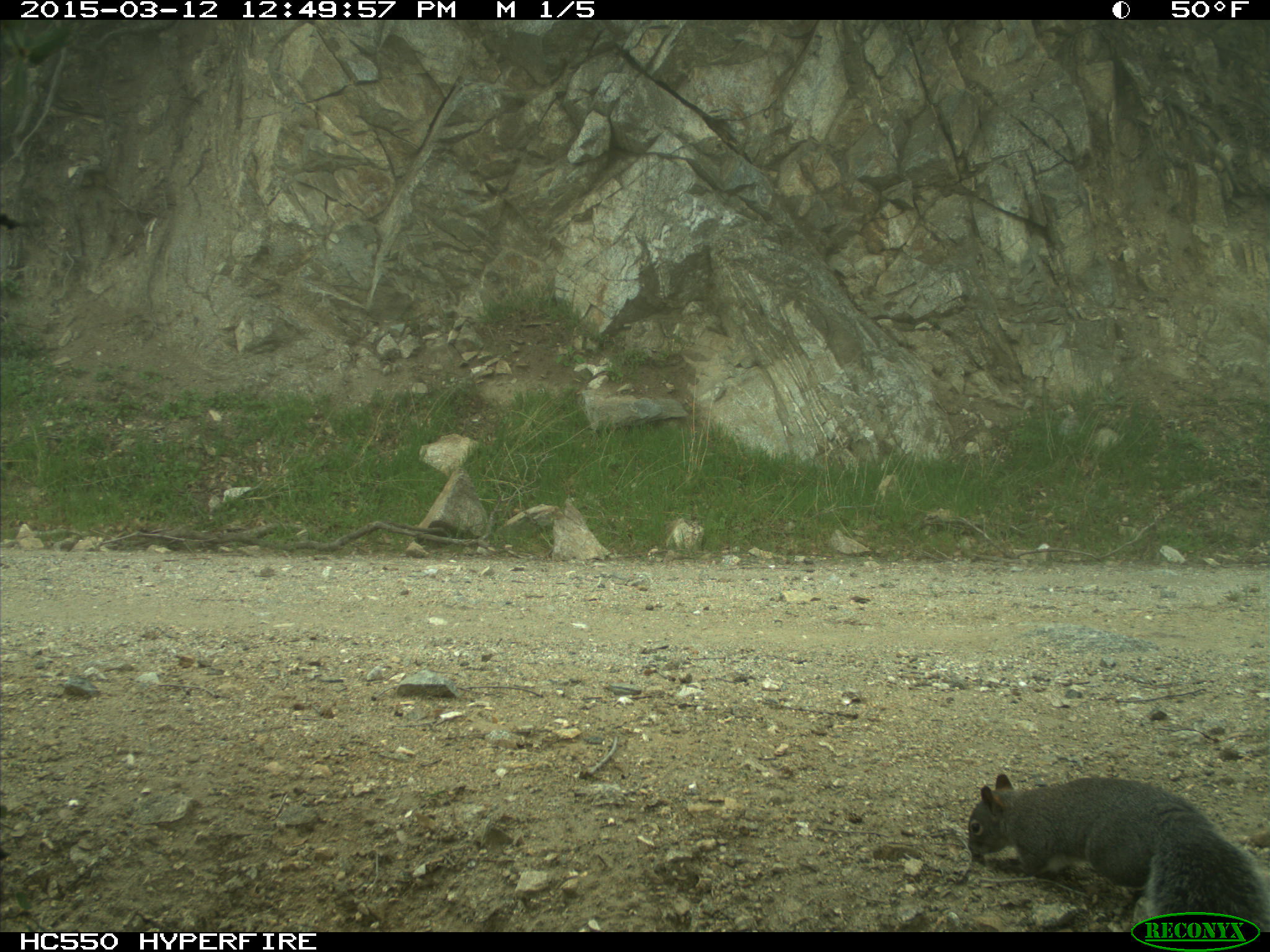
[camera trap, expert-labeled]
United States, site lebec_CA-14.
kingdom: Animalia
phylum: Chordata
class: Mammalia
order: Rodentia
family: Sciuridae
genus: Sciurus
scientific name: Sciurus carolinensis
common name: eastern gray squirrel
Sciurus carolinensis (eastern gray squirrel).